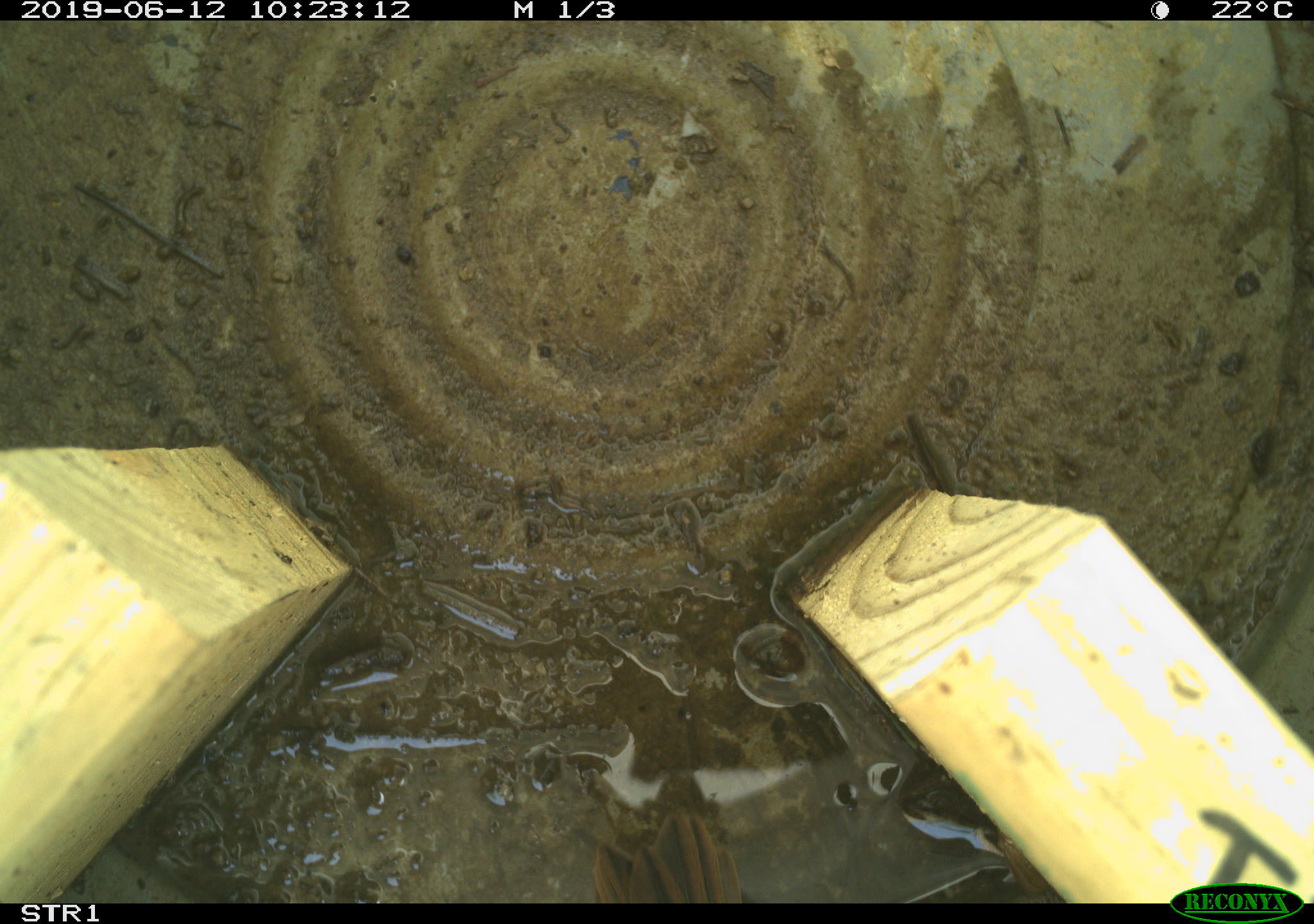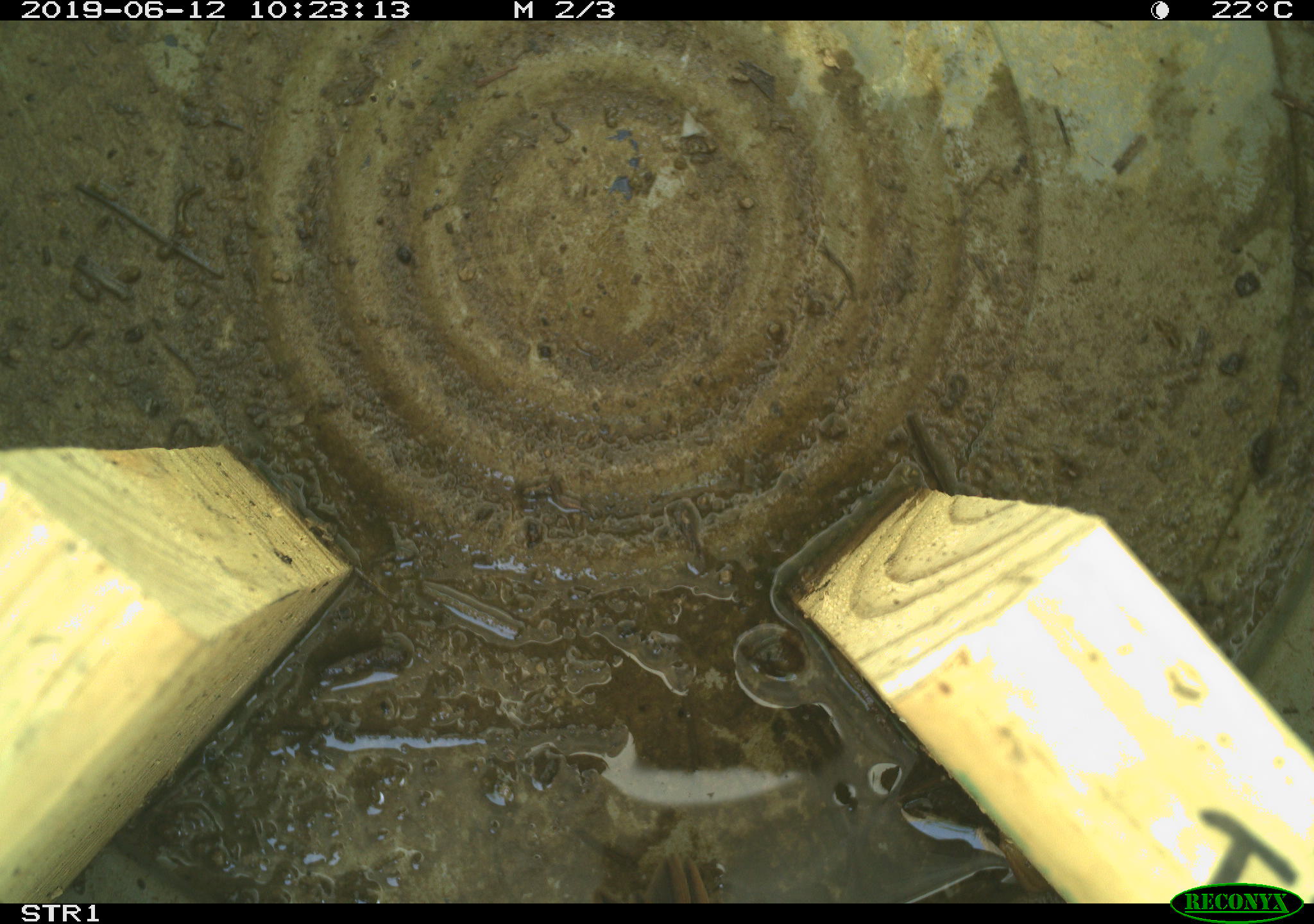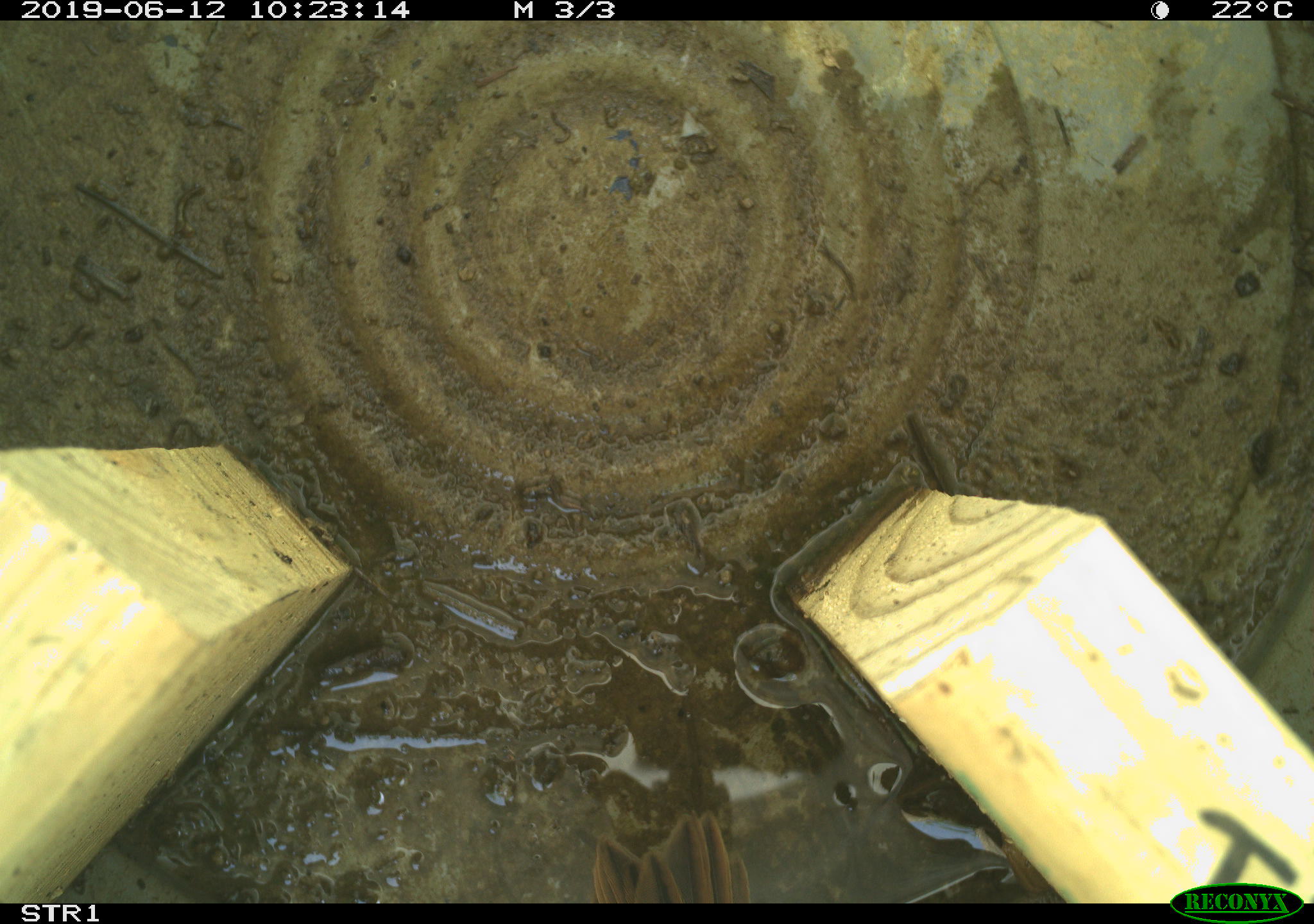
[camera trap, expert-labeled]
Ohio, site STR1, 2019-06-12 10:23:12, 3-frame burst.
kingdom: Animalia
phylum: Chordata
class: Aves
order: Passeriformes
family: Passerellidae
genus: Melospiza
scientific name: Melospiza melodia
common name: song sparrow